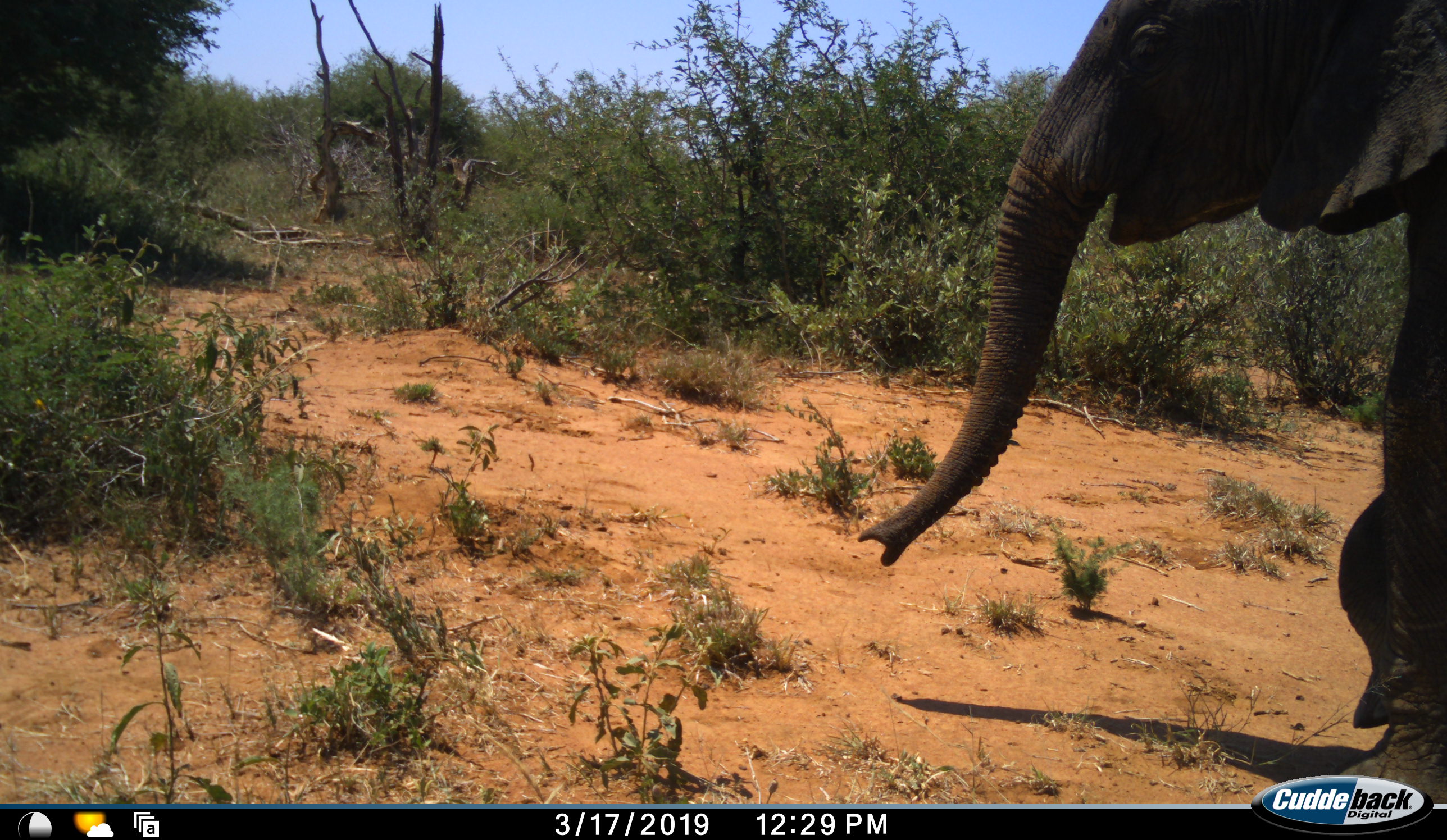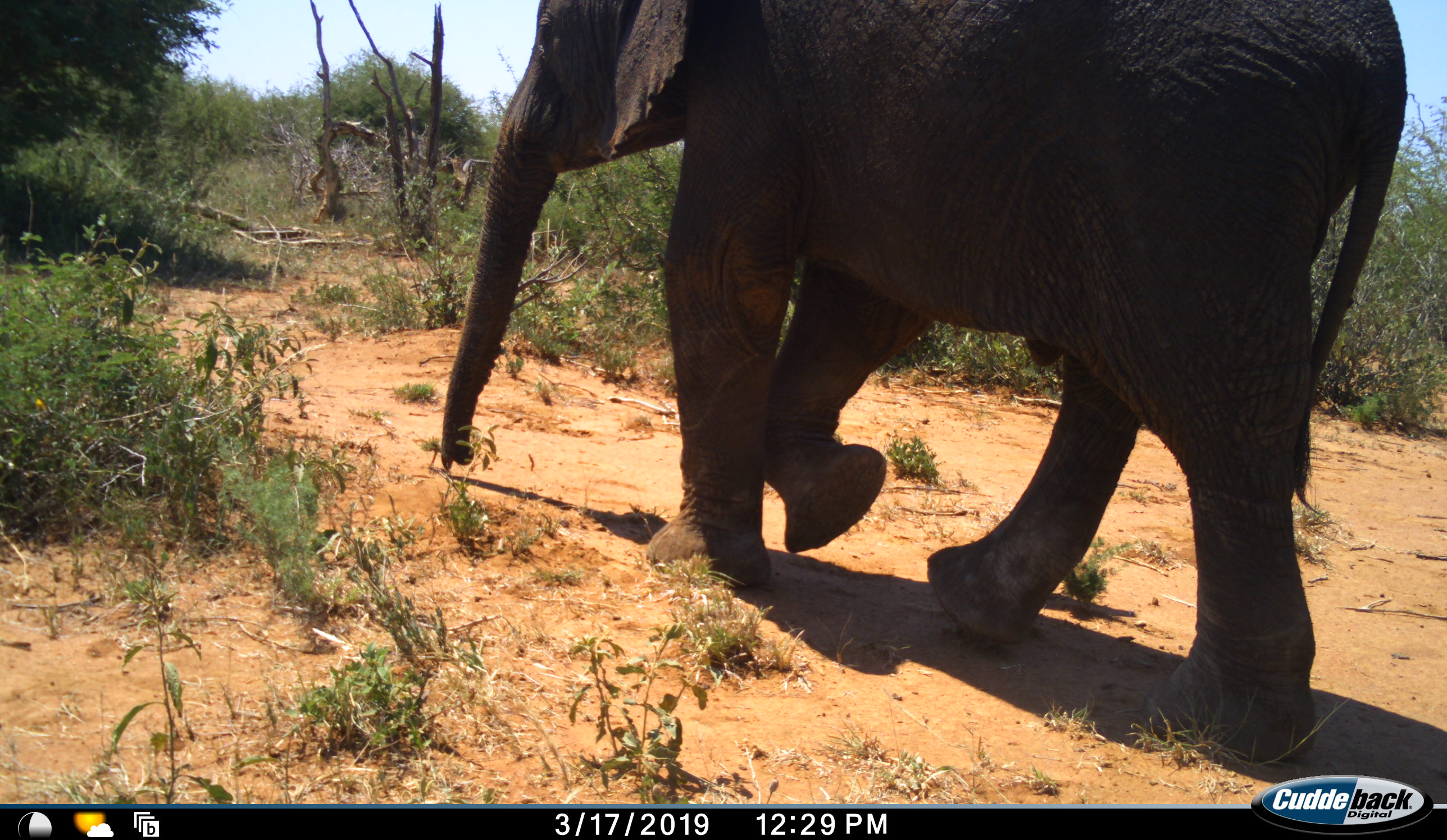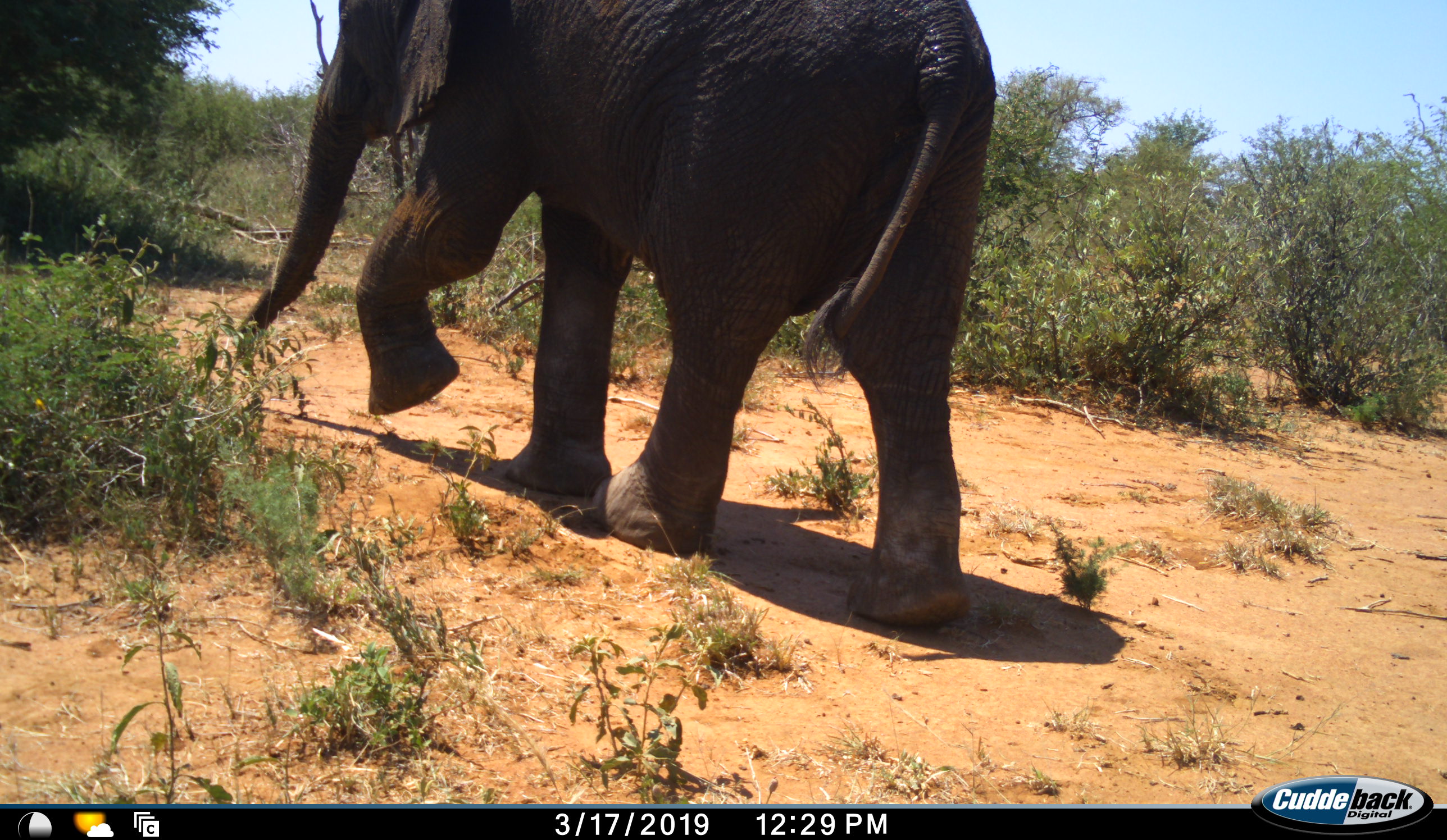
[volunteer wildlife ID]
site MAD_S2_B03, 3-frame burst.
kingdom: Animalia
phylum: Chordata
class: Mammalia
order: Proboscidea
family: Elephantidae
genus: Loxodonta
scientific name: Loxodonta africana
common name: african bush elephant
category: elephant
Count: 1.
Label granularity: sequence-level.